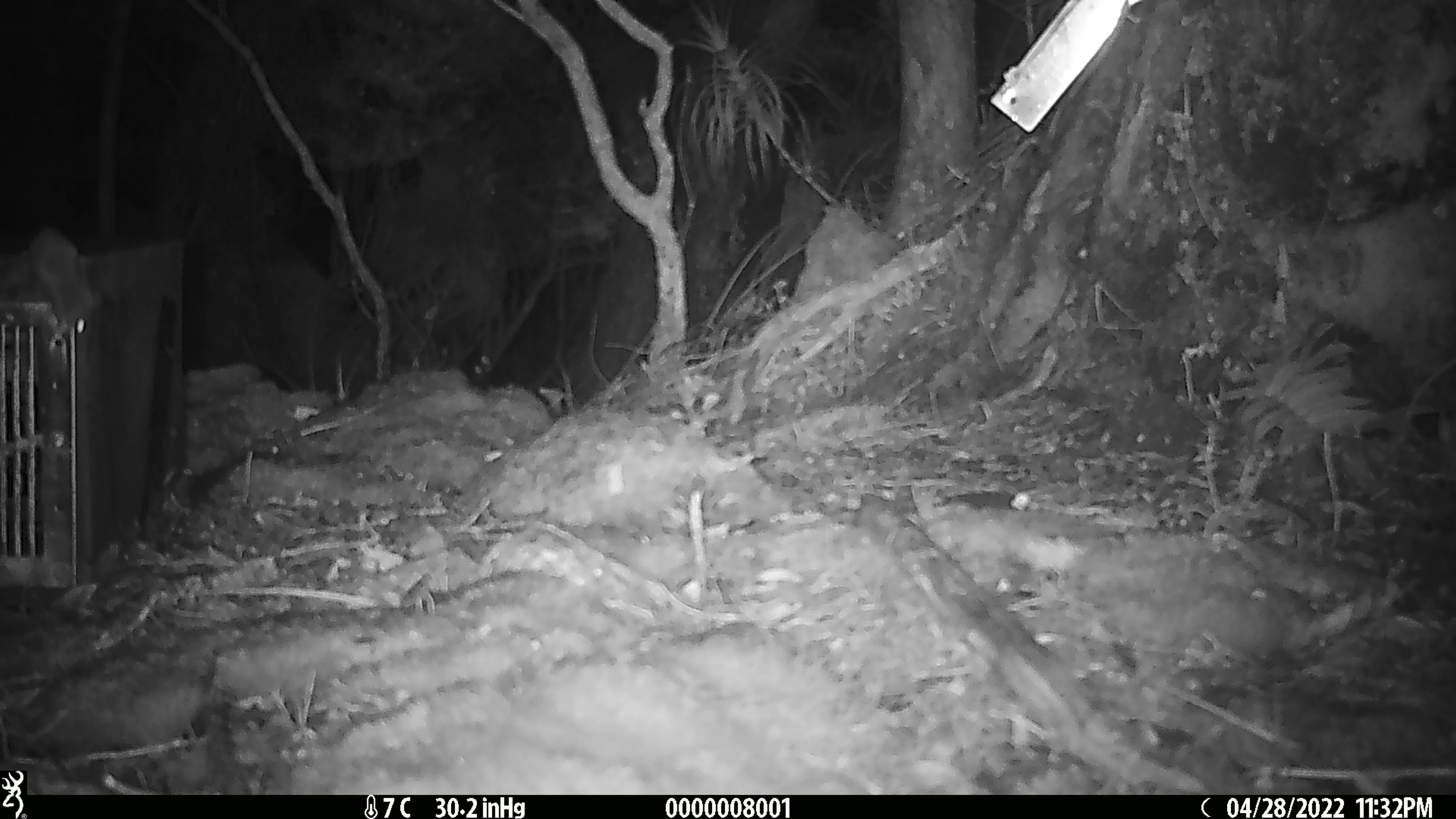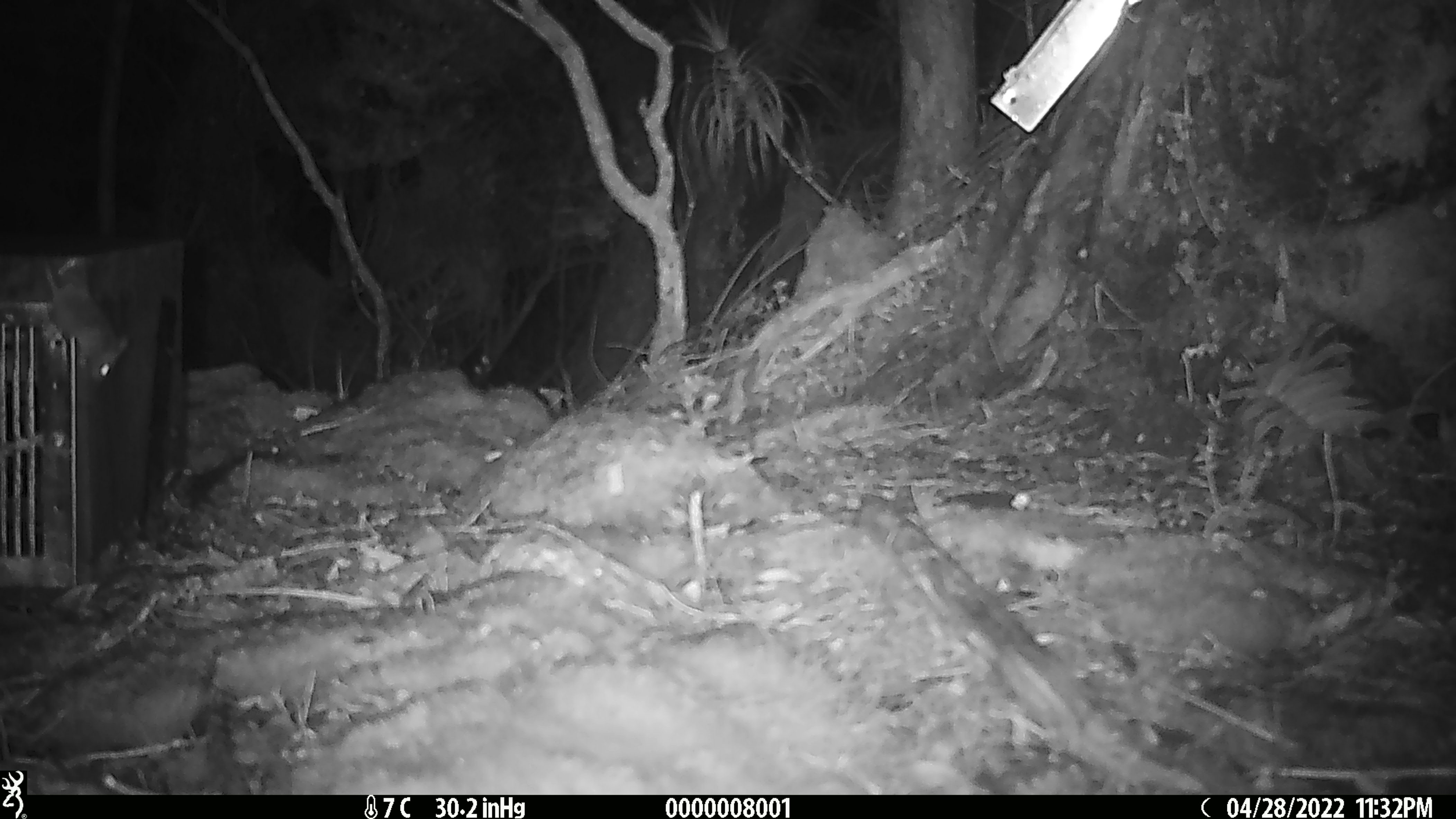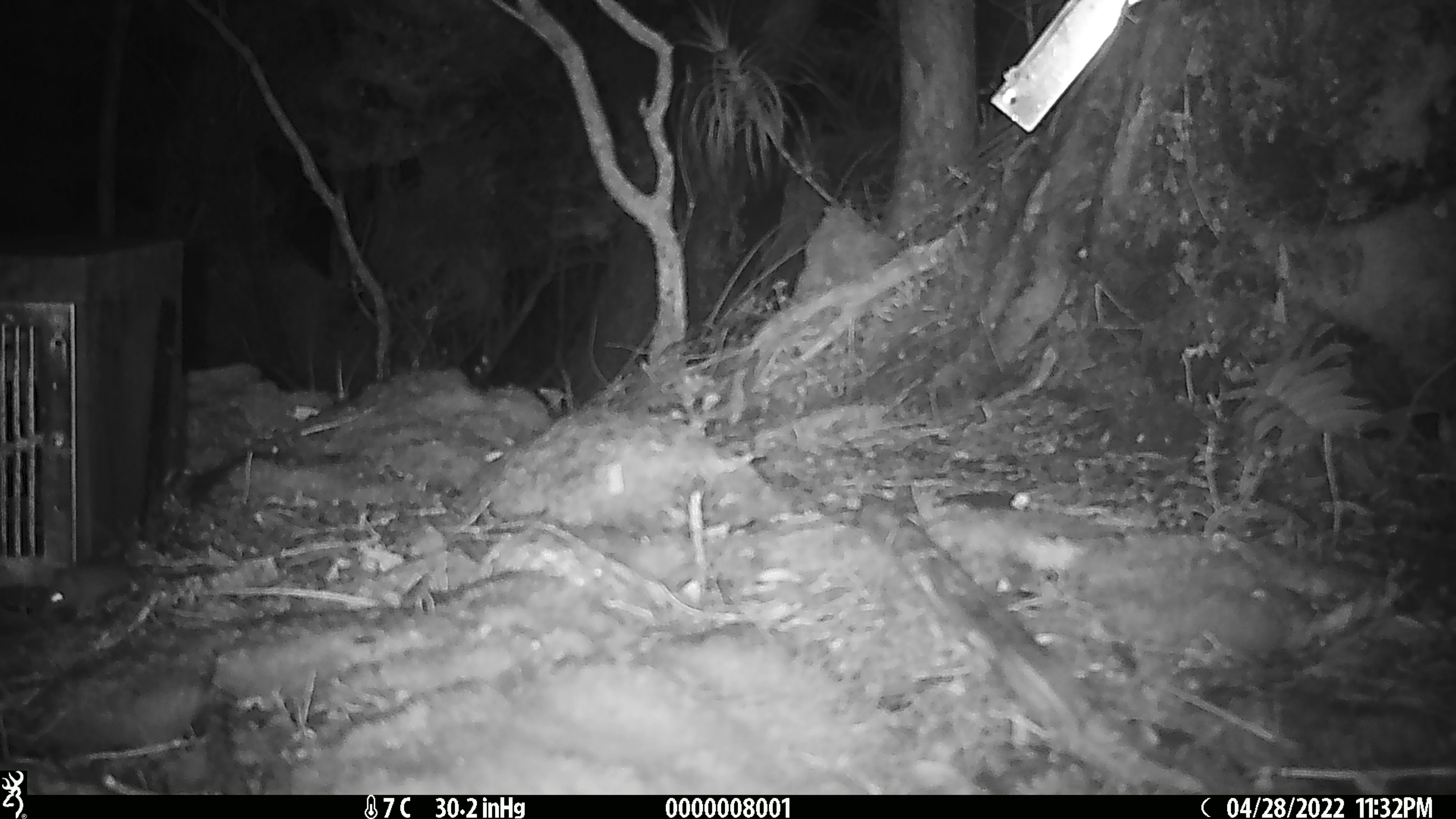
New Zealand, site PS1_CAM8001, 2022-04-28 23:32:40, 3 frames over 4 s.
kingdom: Animalia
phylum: Chordata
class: Mammalia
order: Rodentia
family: Muridae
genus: Mus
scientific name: Mus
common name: mouse